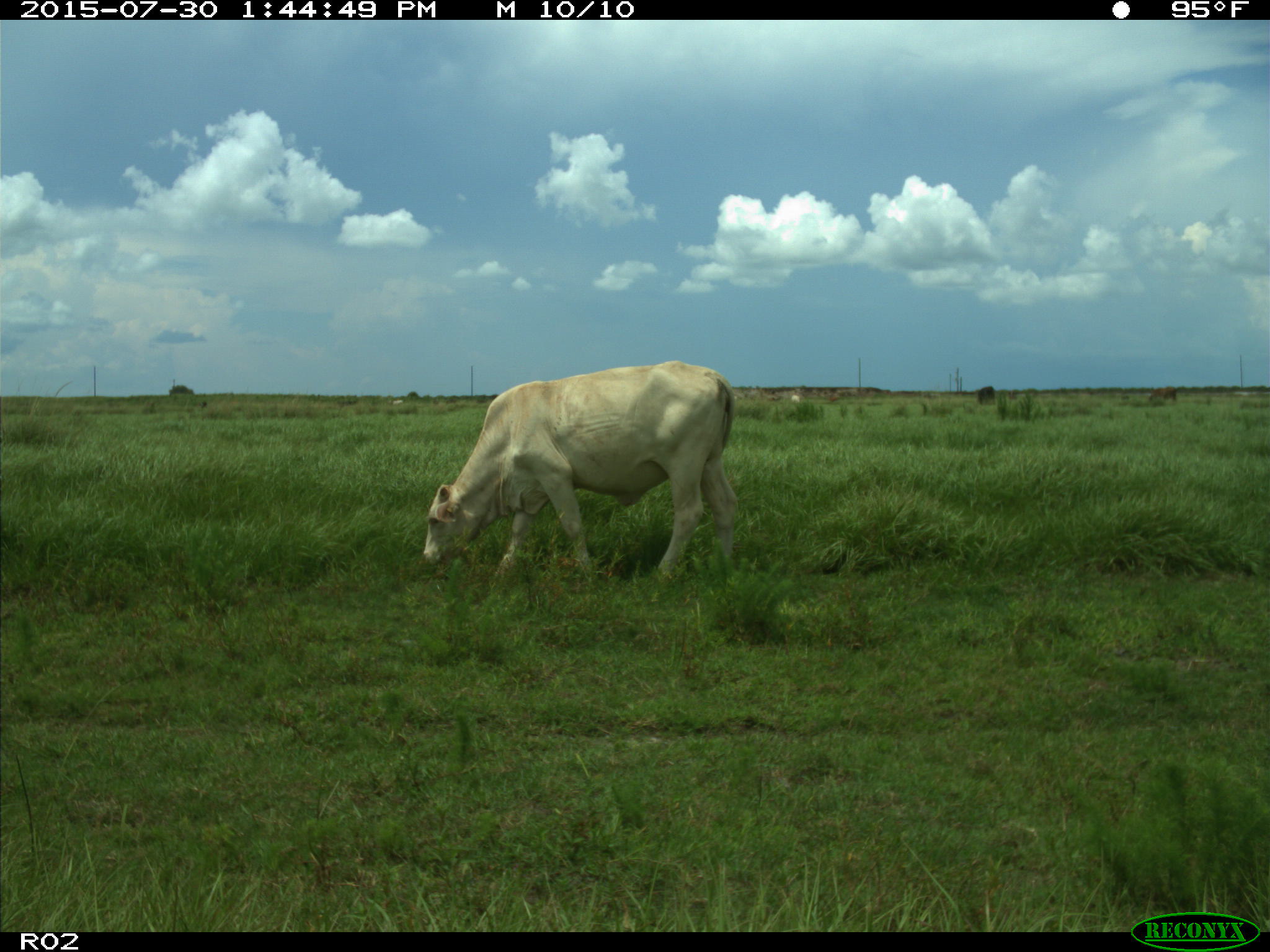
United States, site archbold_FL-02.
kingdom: Animalia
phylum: Chordata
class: Mammalia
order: Artiodactyla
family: Bovidae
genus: Bos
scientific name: Bos taurus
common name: domestic cow